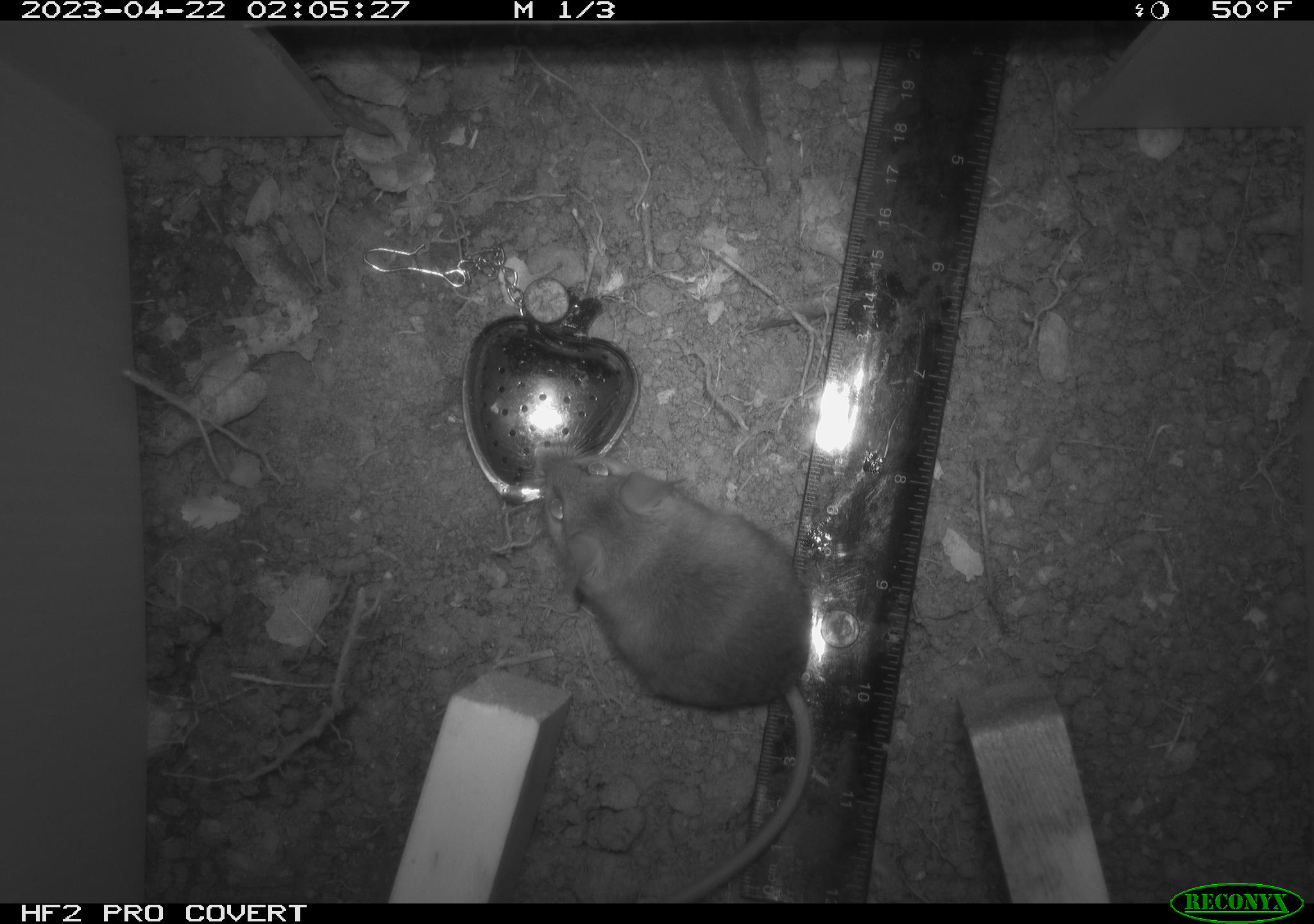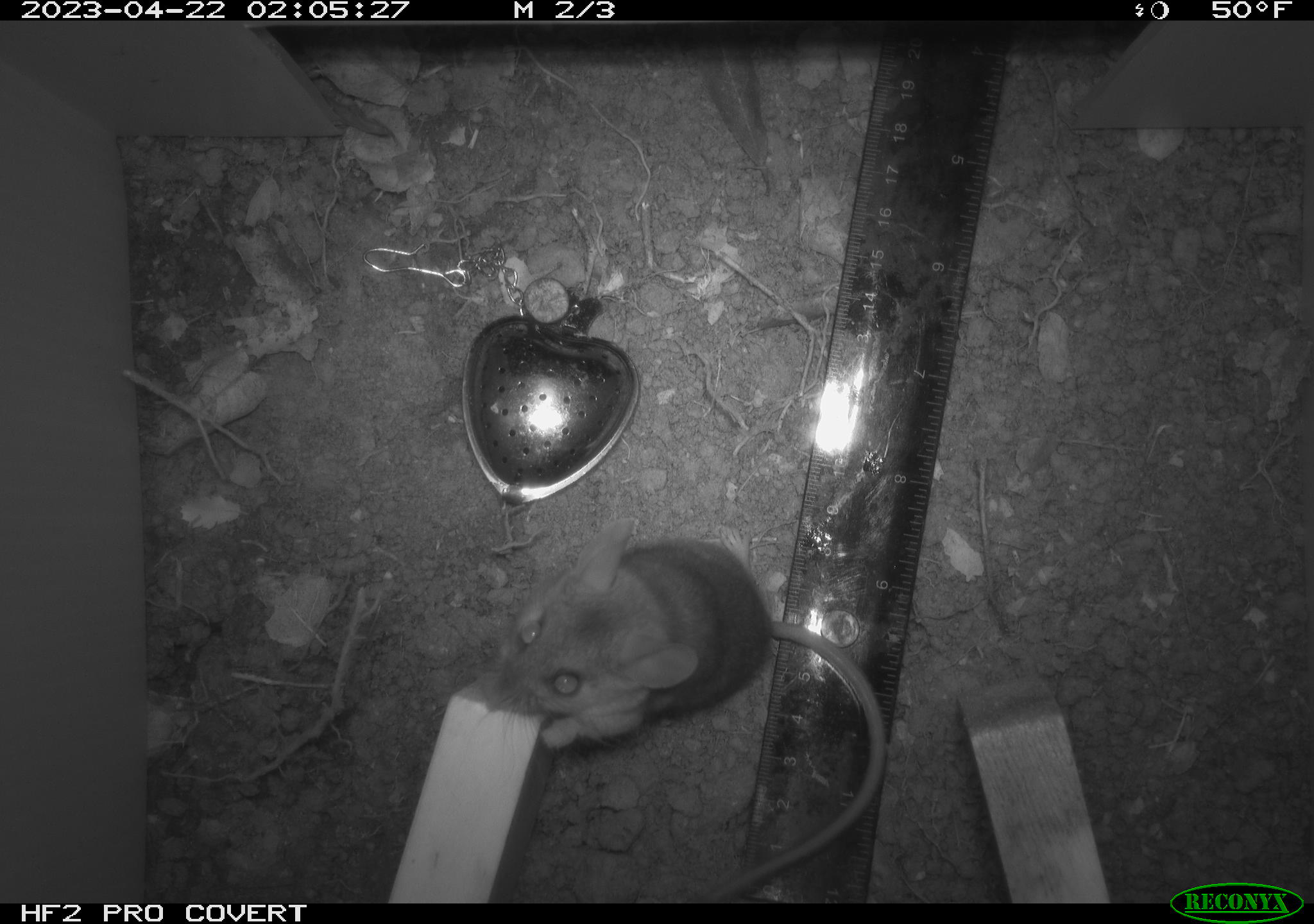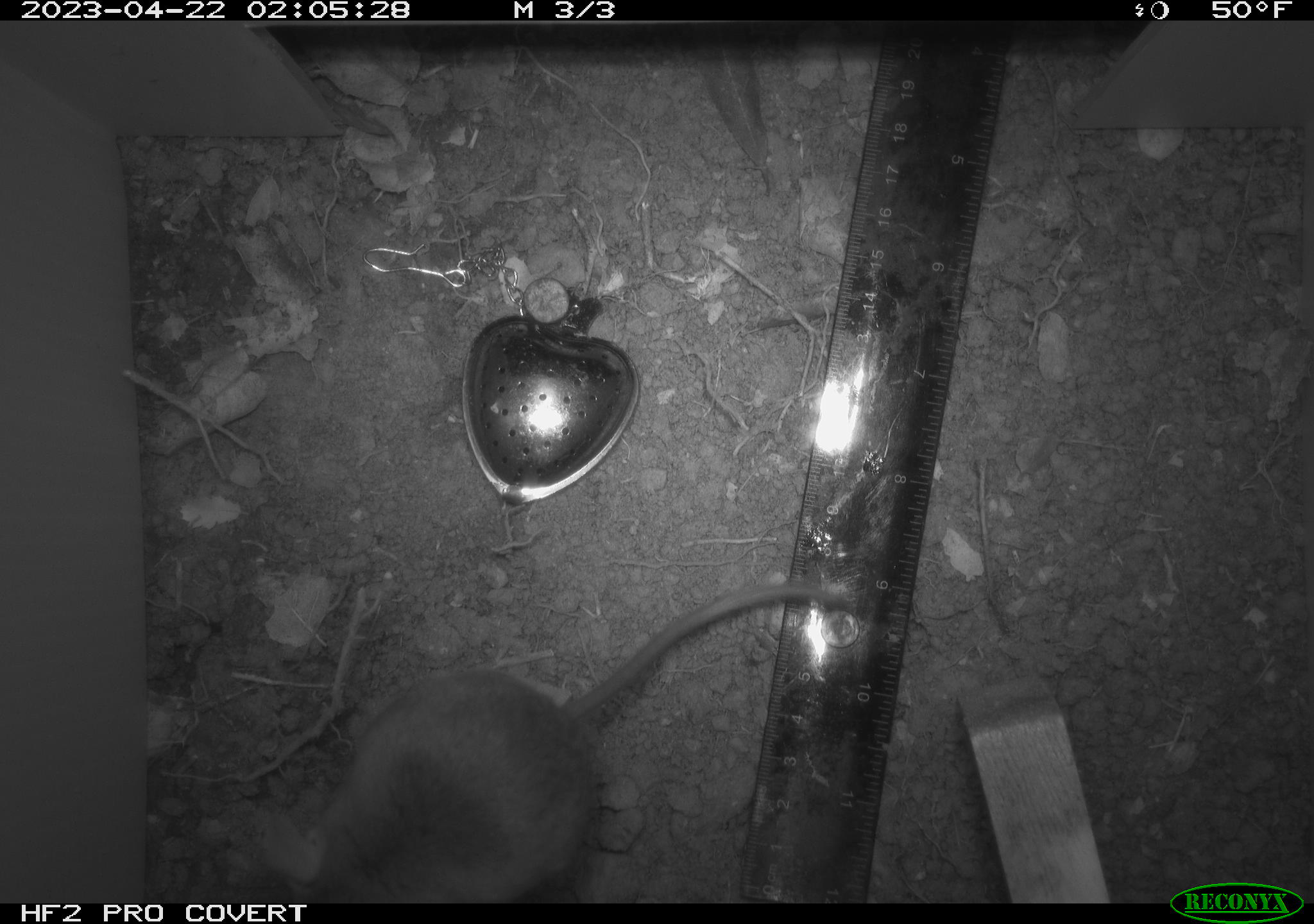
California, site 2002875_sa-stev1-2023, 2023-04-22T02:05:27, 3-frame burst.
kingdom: Animalia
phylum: Chordata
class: Mammalia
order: Rodentia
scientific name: Rodentia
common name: mouse species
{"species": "mouse species (Rodentia)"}